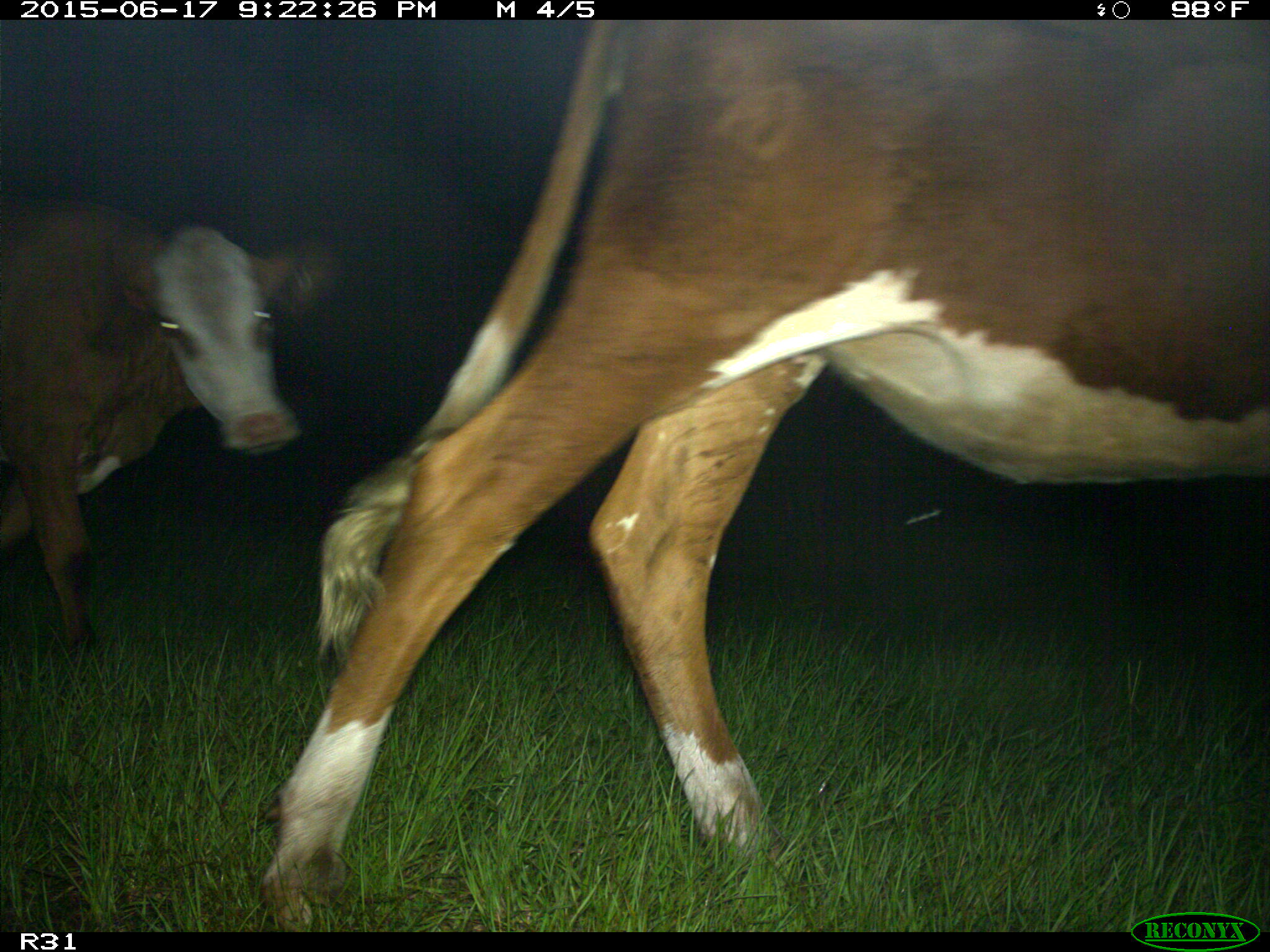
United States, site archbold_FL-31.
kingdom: Animalia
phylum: Chordata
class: Mammalia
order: Artiodactyla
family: Bovidae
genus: Bos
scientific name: Bos taurus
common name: domestic cow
Bos taurus (domestic cow).